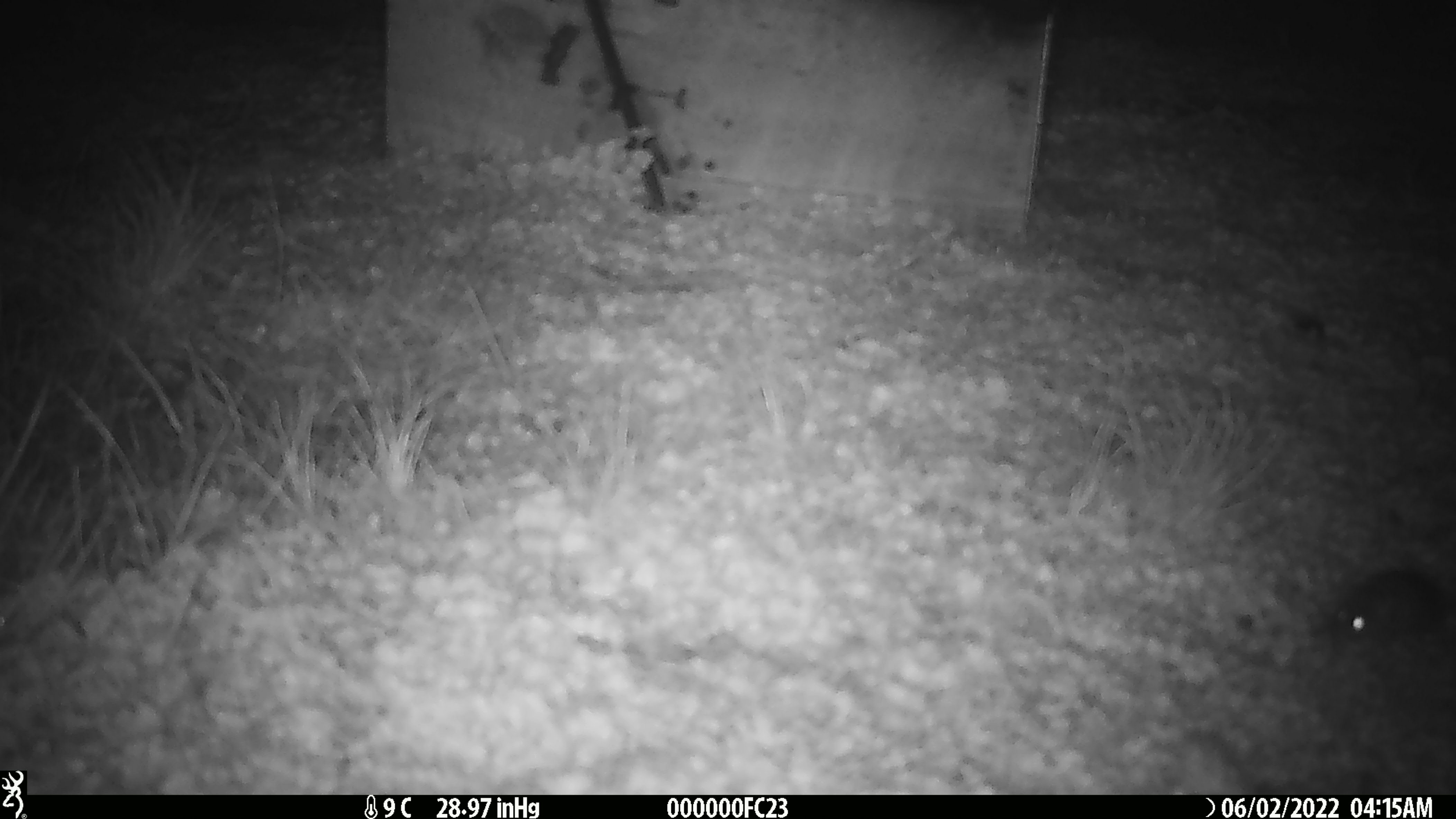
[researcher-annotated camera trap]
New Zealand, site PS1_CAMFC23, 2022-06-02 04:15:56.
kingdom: Animalia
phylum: Chordata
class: Mammalia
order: Rodentia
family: Muridae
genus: Mus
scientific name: Mus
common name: mouse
Mouse (Mus).